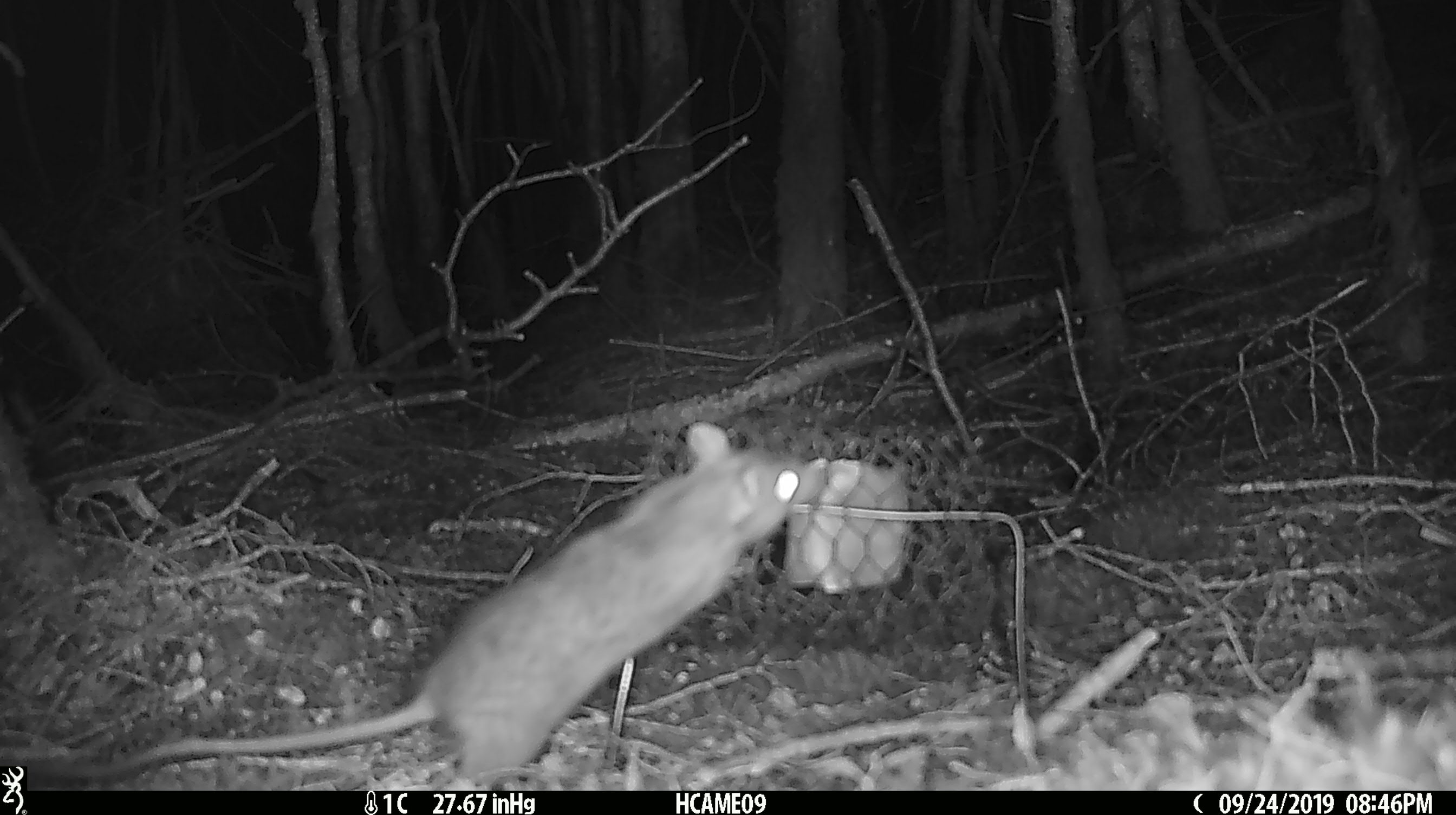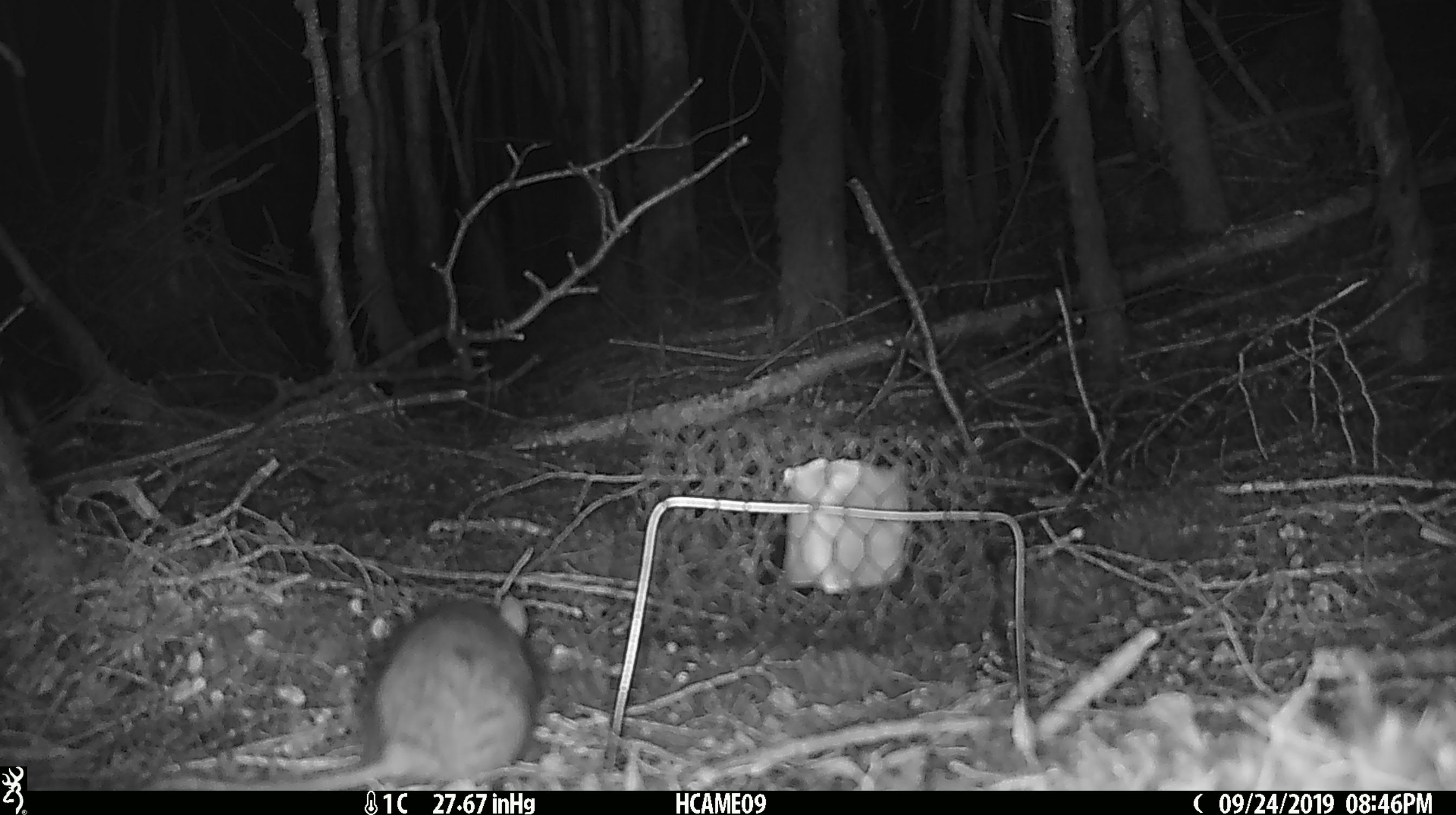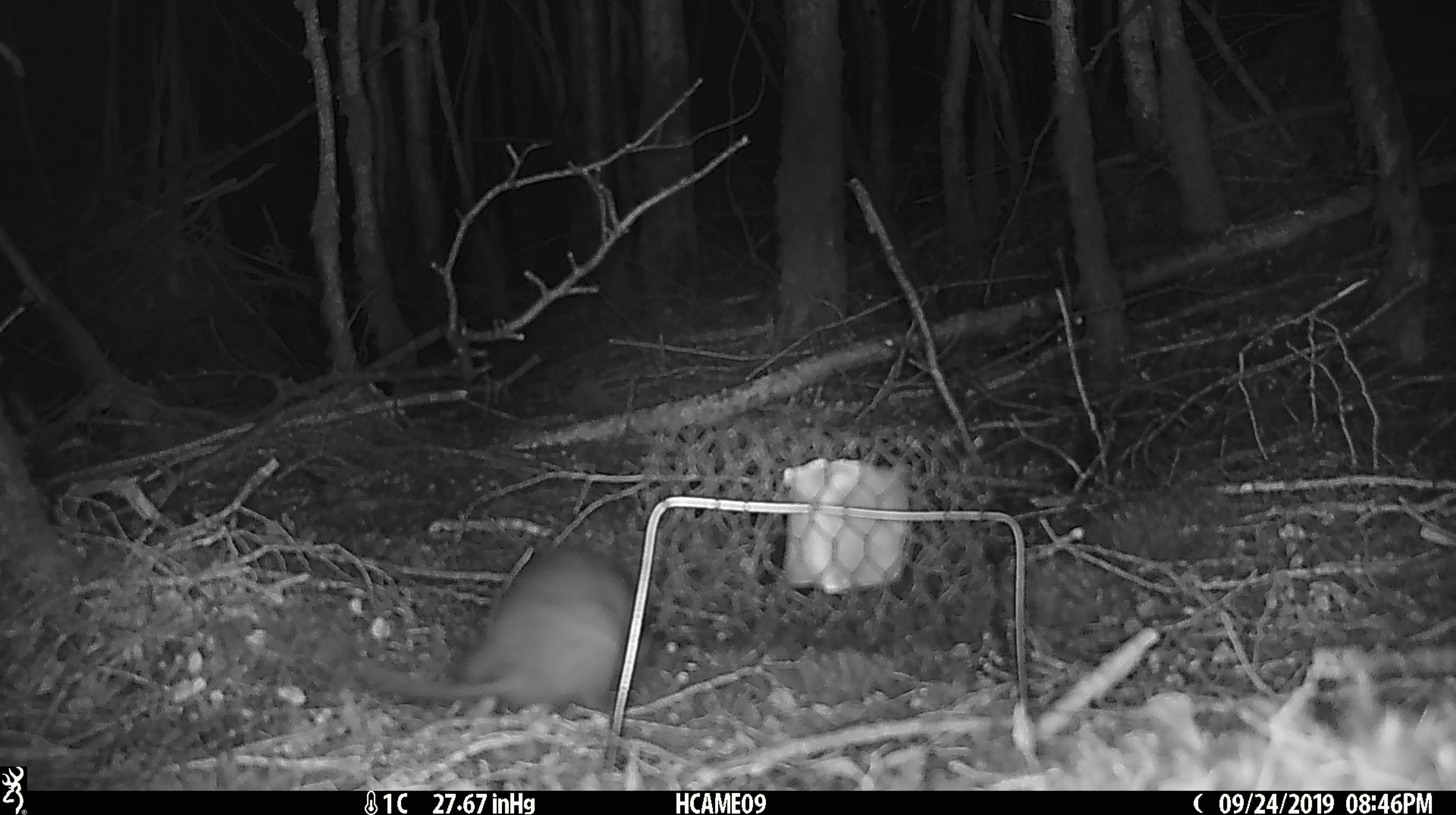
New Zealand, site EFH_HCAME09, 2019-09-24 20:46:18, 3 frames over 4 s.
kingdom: Animalia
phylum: Chordata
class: Mammalia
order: Rodentia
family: Muridae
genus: Rattus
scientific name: Rattus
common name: rat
Rat (Rattus).